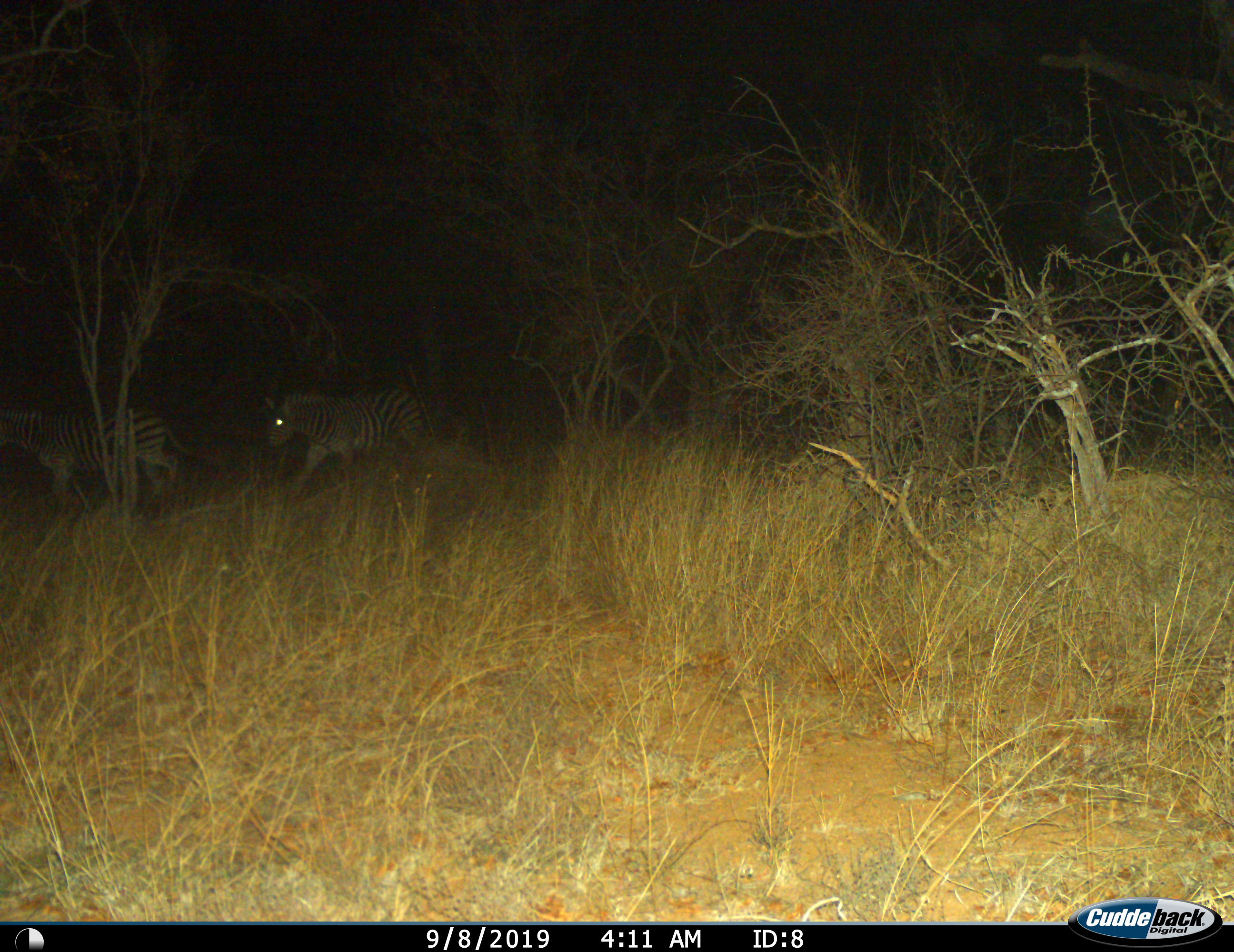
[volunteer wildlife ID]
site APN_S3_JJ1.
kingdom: Animalia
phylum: Chordata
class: Mammalia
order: Perissodactyla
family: Equidae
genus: Equus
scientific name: Equus quagga burchellii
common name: burchell's zebra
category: zebraburchells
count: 2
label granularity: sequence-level